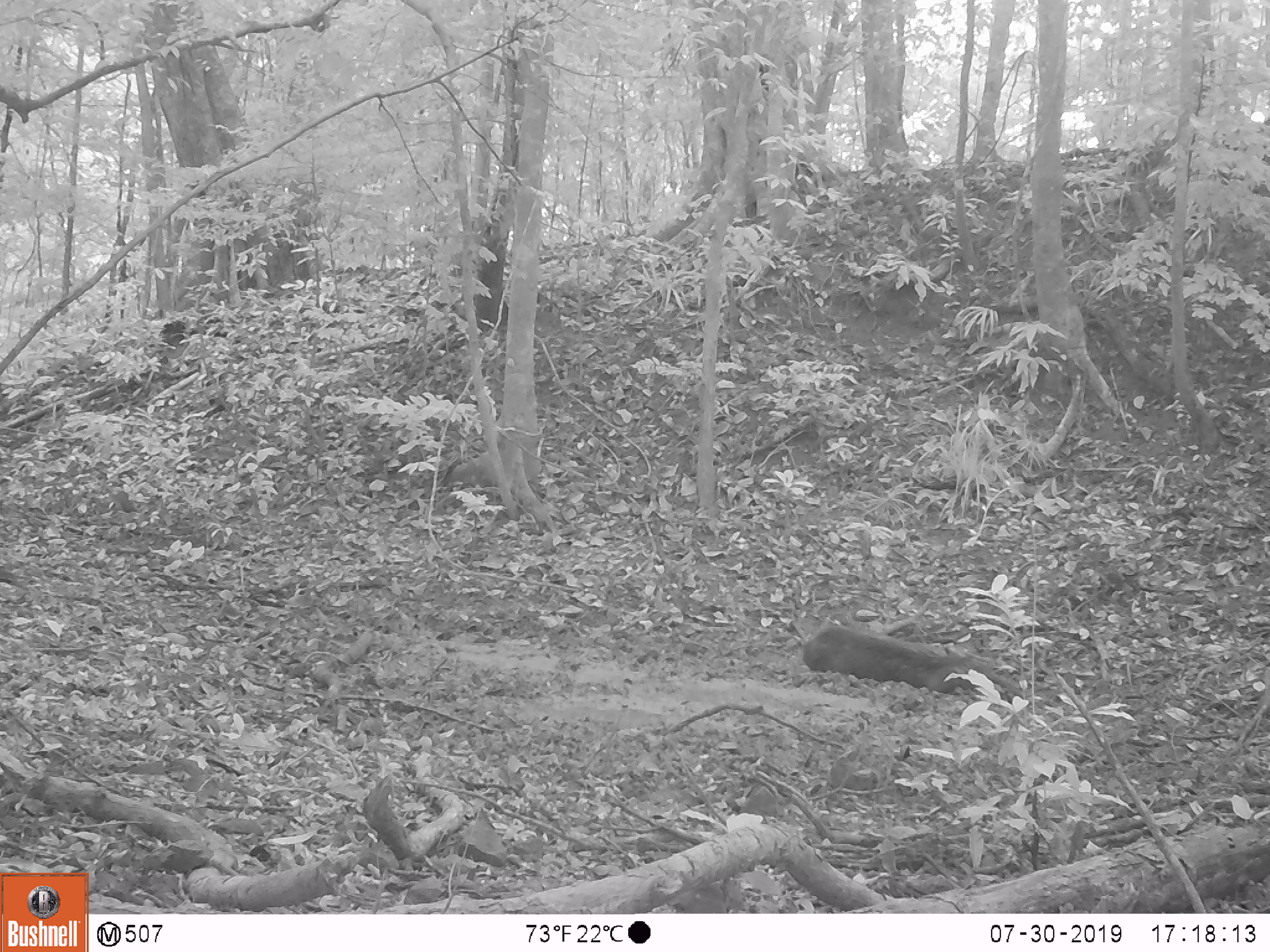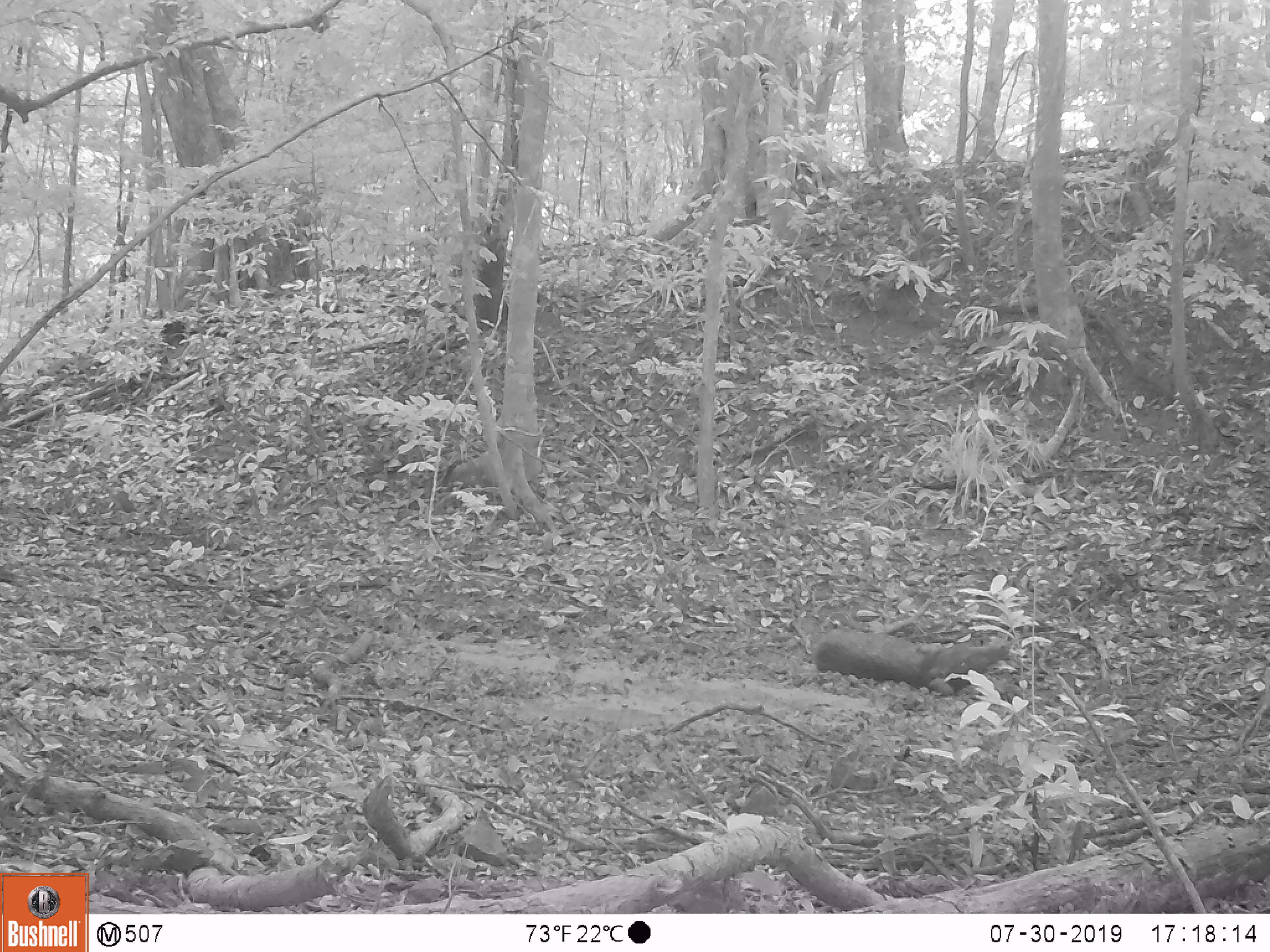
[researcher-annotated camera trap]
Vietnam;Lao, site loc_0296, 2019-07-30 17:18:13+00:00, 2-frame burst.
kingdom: Animalia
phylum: Chordata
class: Mammalia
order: Artiodactyla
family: Suidae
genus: Sus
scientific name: Sus scrofa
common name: eurasian wild pig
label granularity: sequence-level